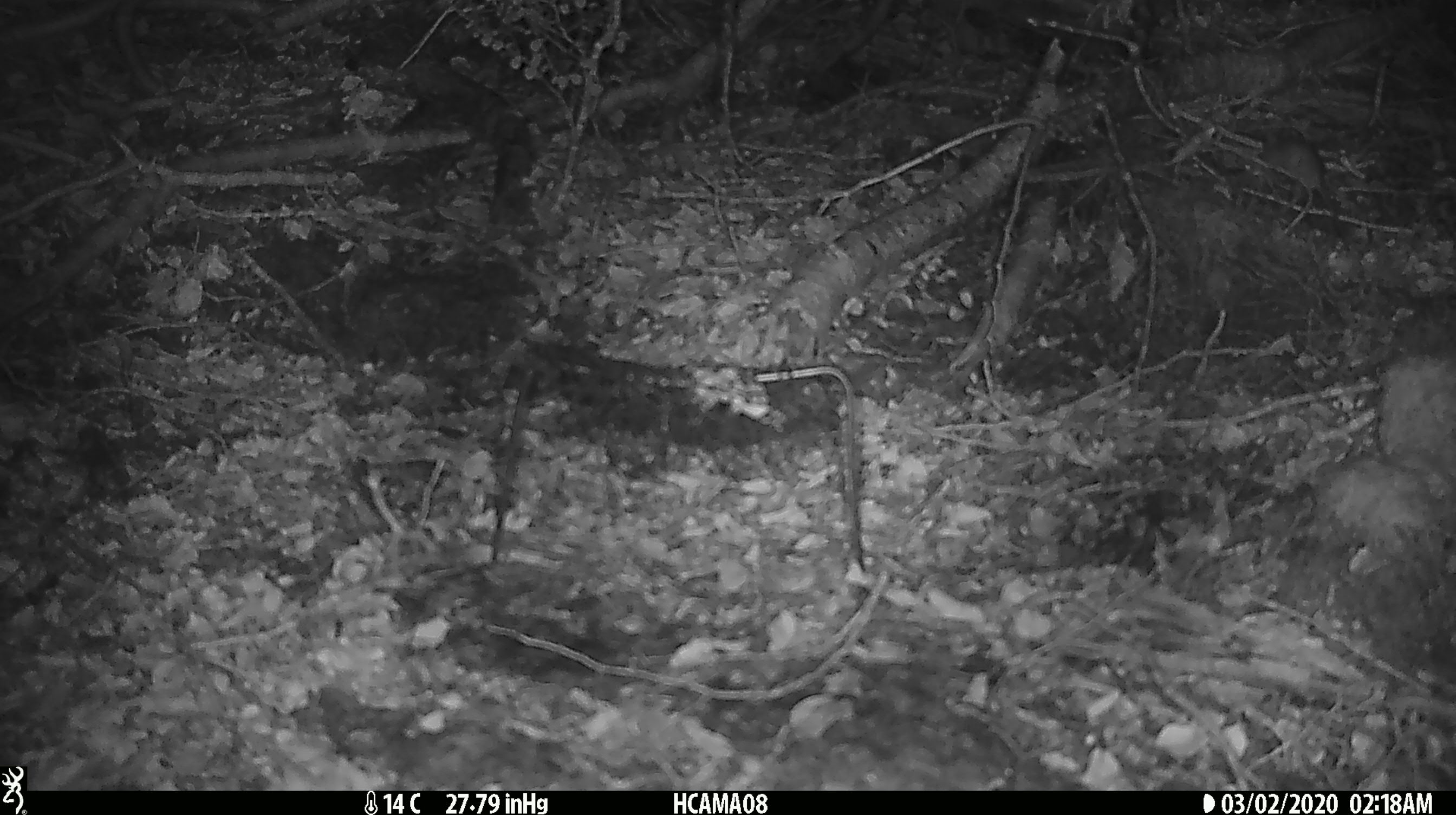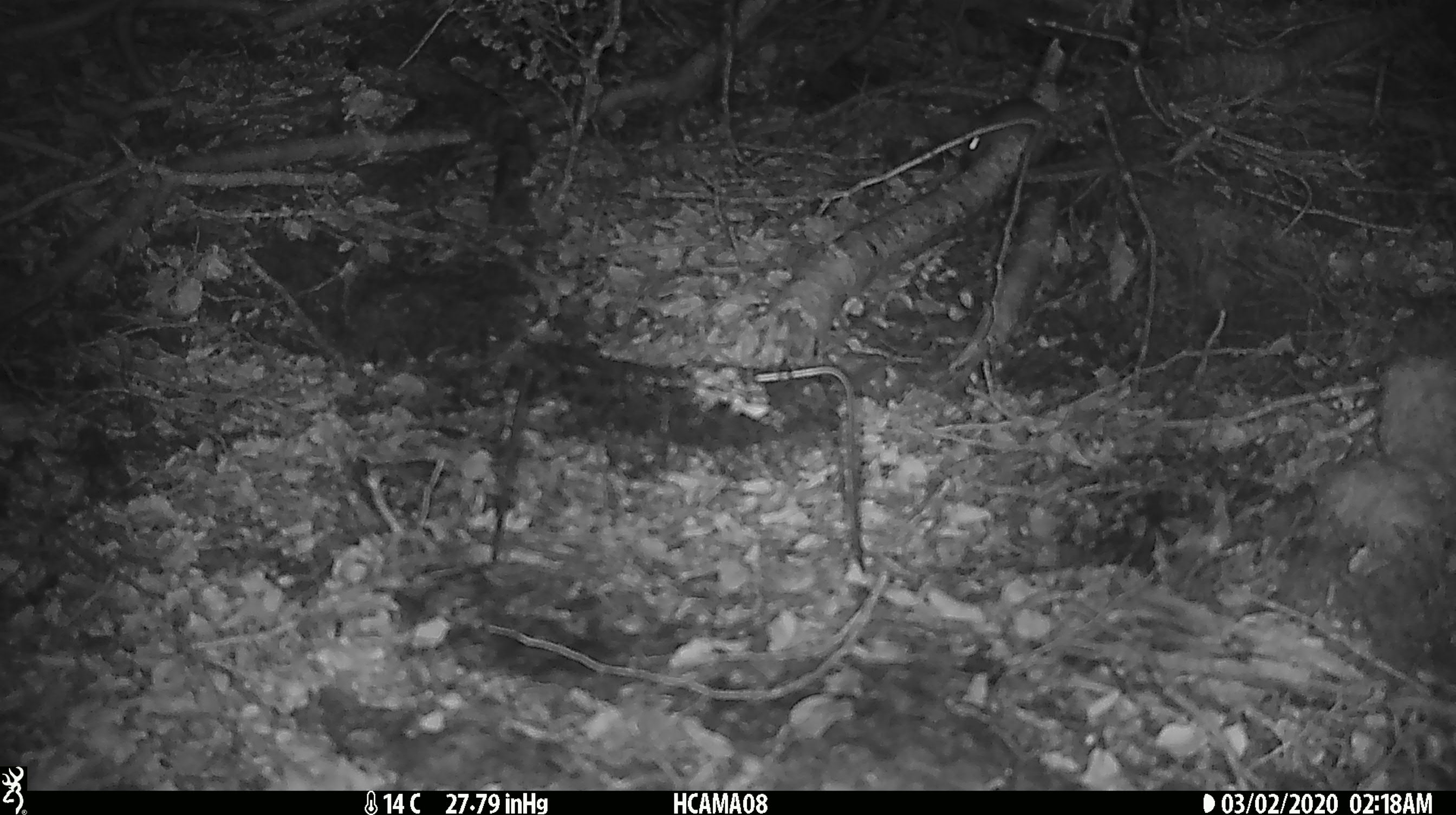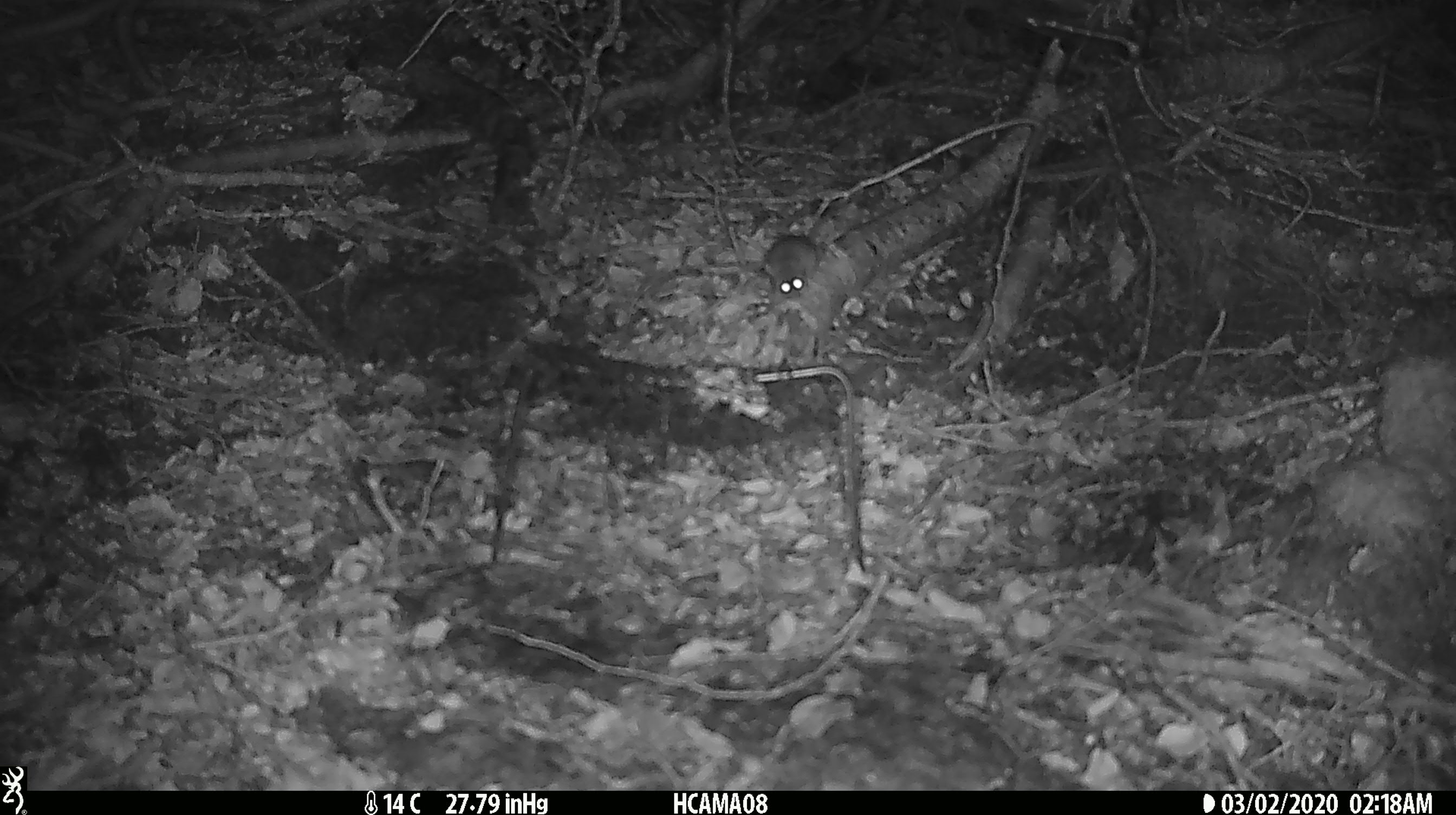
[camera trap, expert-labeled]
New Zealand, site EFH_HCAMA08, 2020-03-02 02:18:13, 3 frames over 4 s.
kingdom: Animalia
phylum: Chordata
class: Mammalia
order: Rodentia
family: Muridae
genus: Mus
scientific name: Mus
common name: mouse